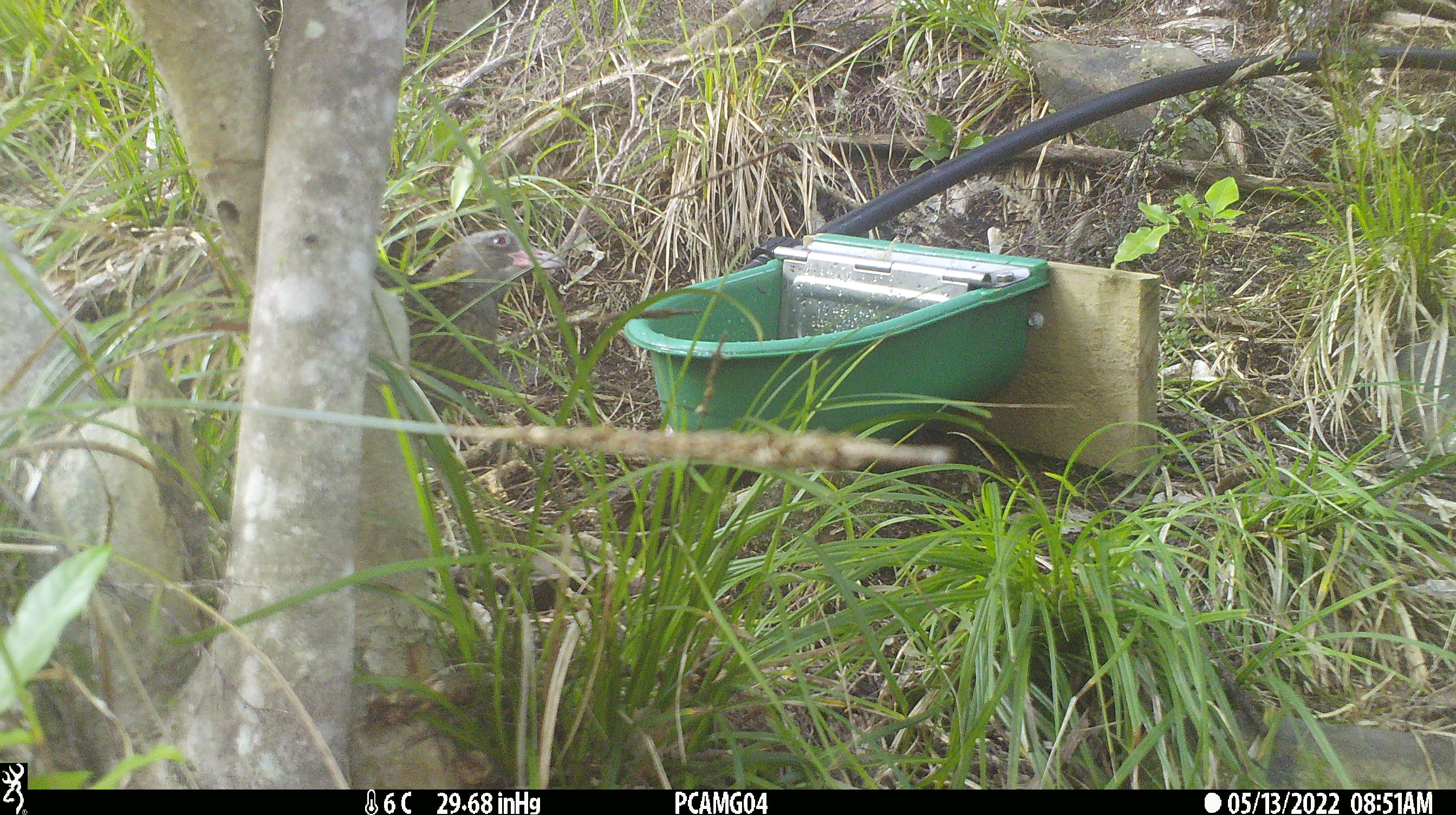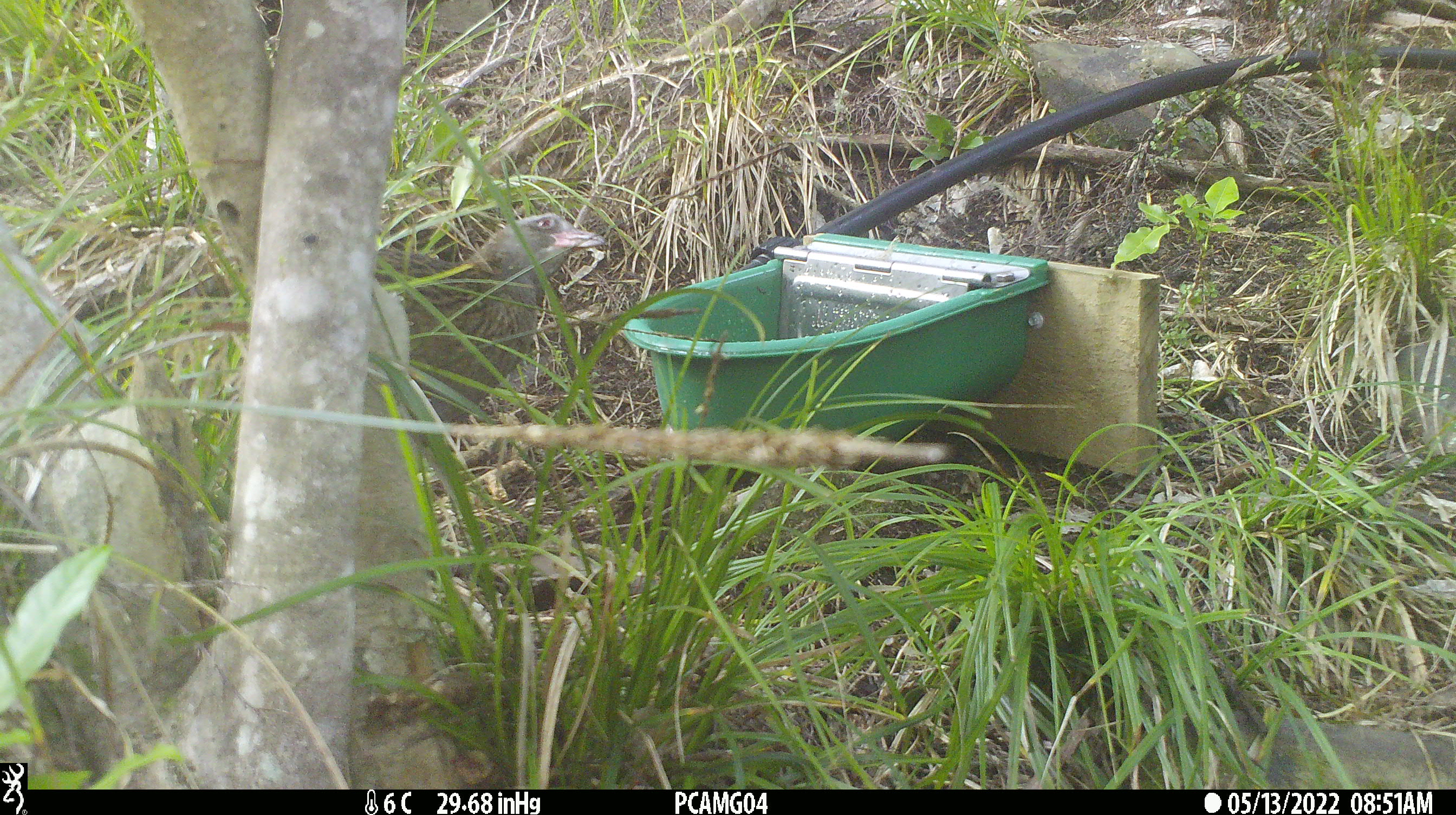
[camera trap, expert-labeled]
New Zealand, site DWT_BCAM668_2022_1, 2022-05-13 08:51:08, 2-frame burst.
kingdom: Animalia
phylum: Chordata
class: Aves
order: Gruiformes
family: Rallidae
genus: Gallirallus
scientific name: Gallirallus australis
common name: weka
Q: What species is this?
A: Weka (Gallirallus australis).